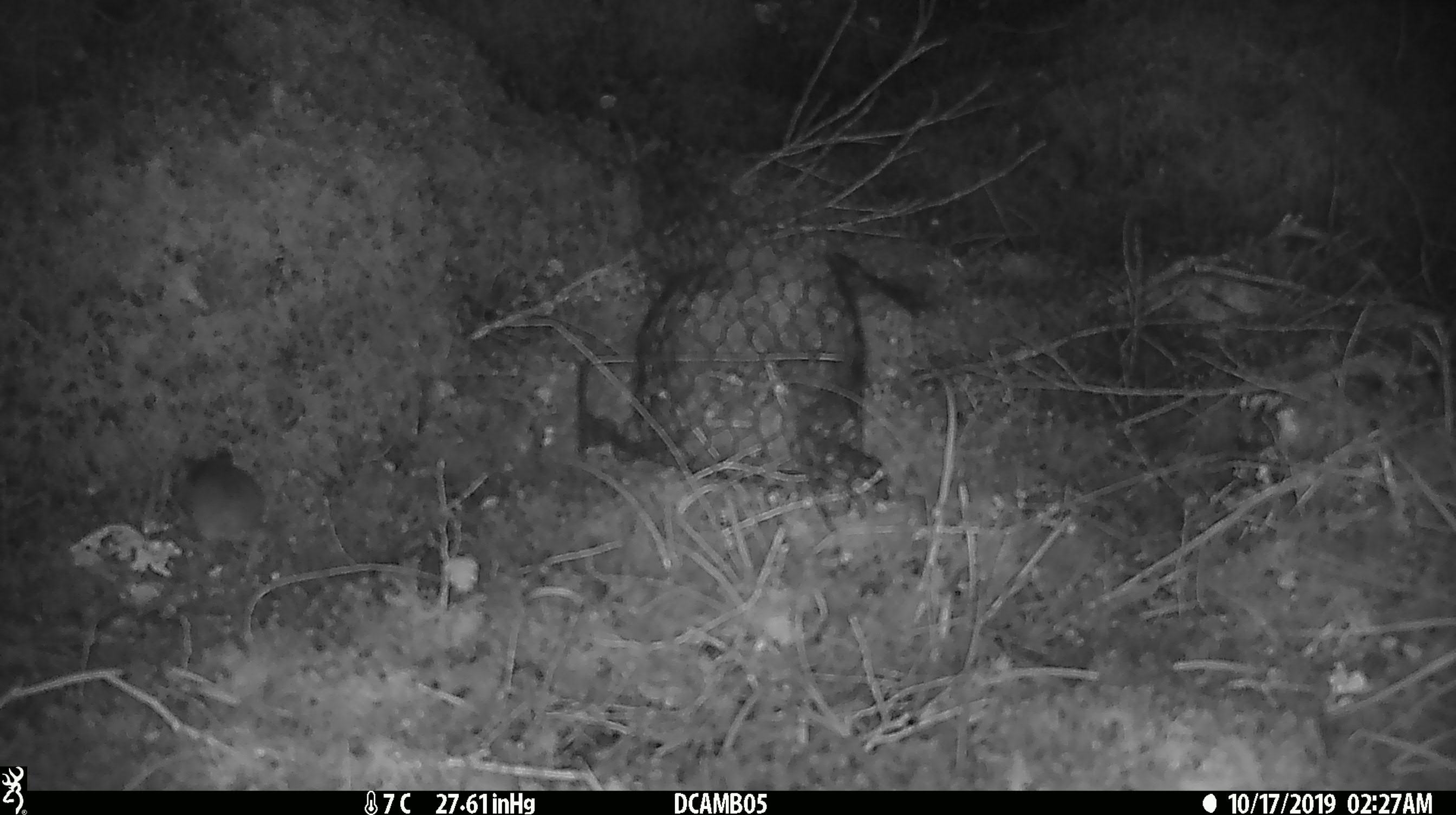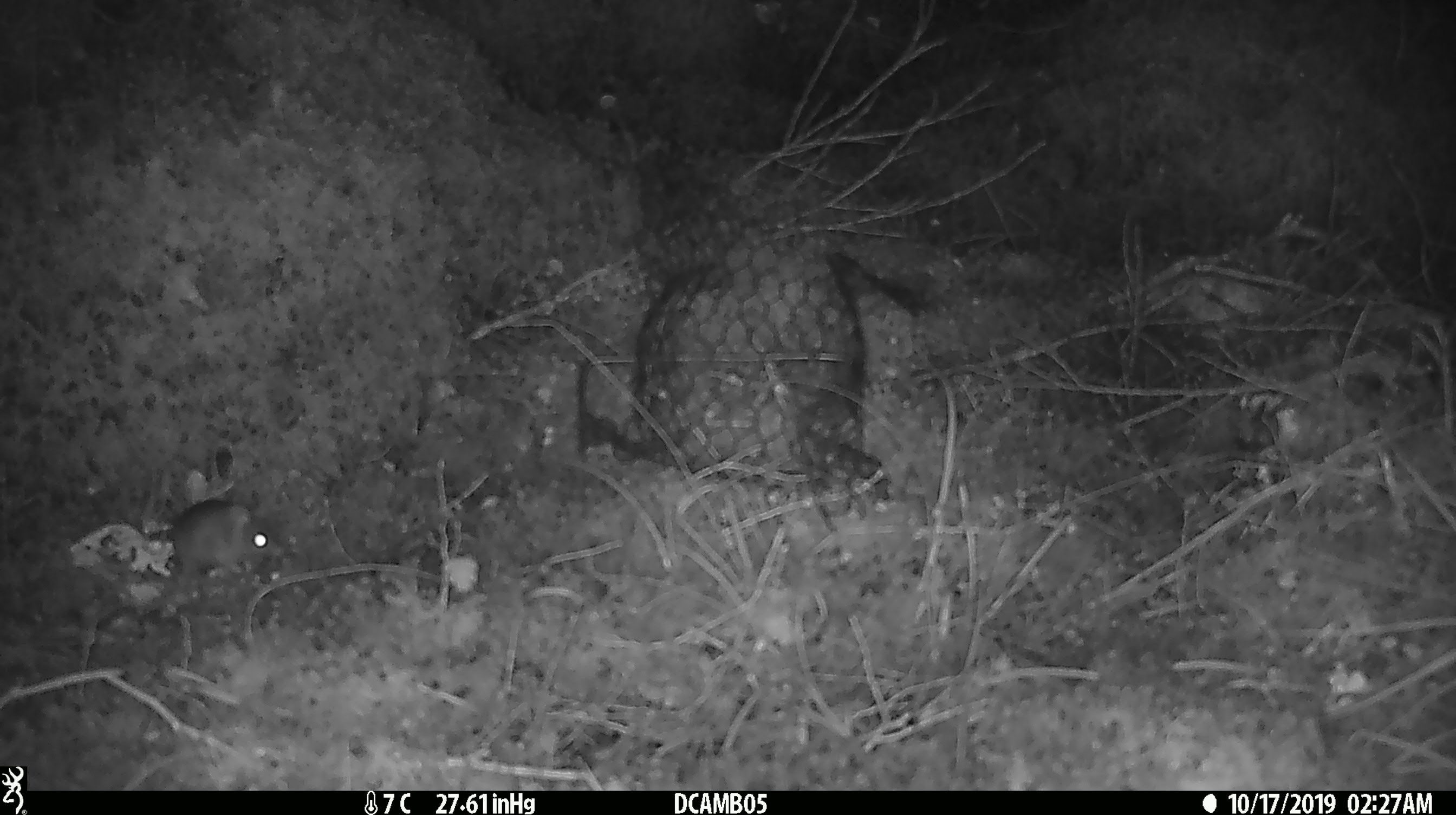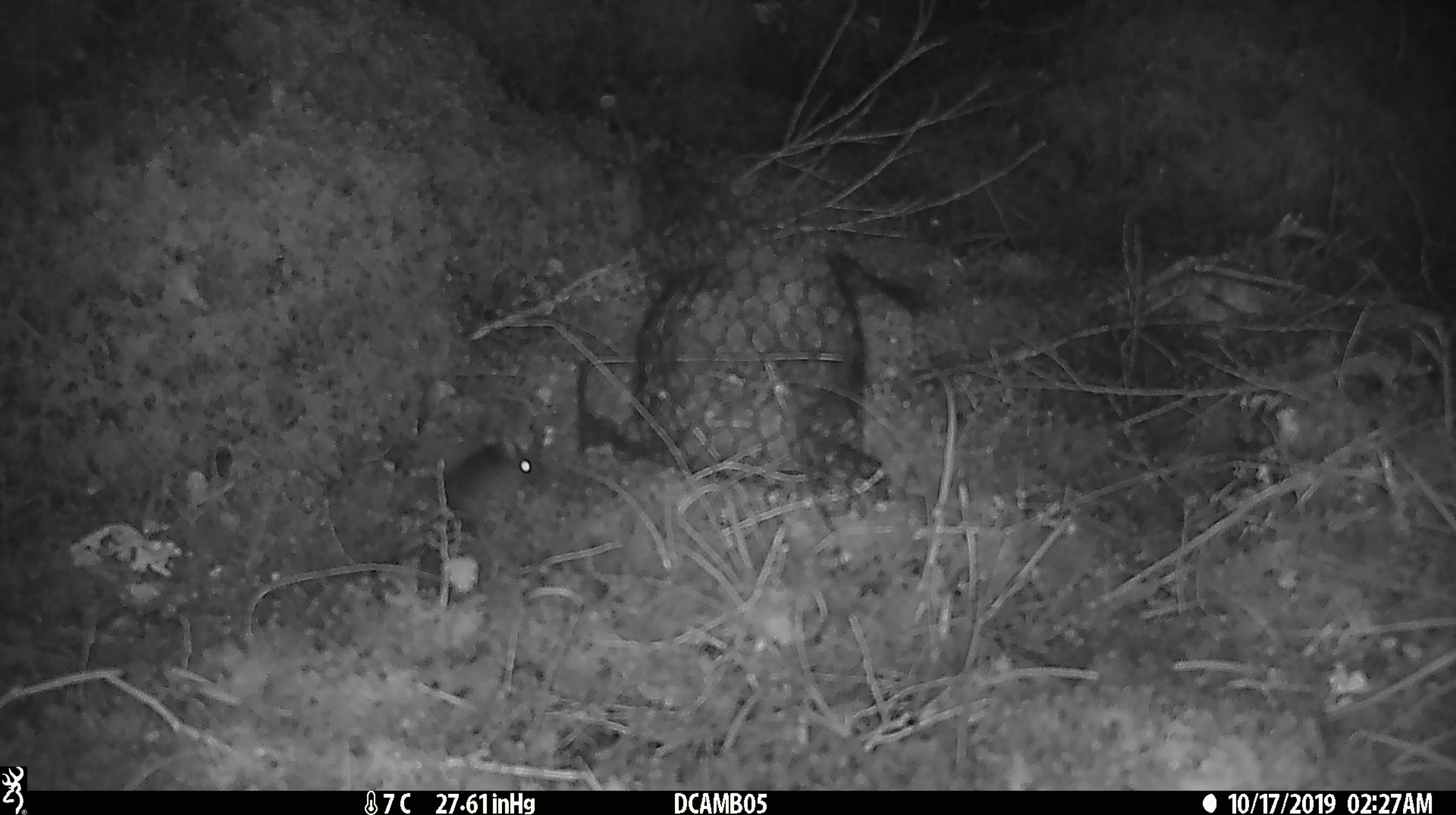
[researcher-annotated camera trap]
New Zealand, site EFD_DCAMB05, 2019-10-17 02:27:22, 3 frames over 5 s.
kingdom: Animalia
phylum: Chordata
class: Mammalia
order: Rodentia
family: Muridae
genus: Mus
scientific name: Mus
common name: mouse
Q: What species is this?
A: Mouse (Mus).